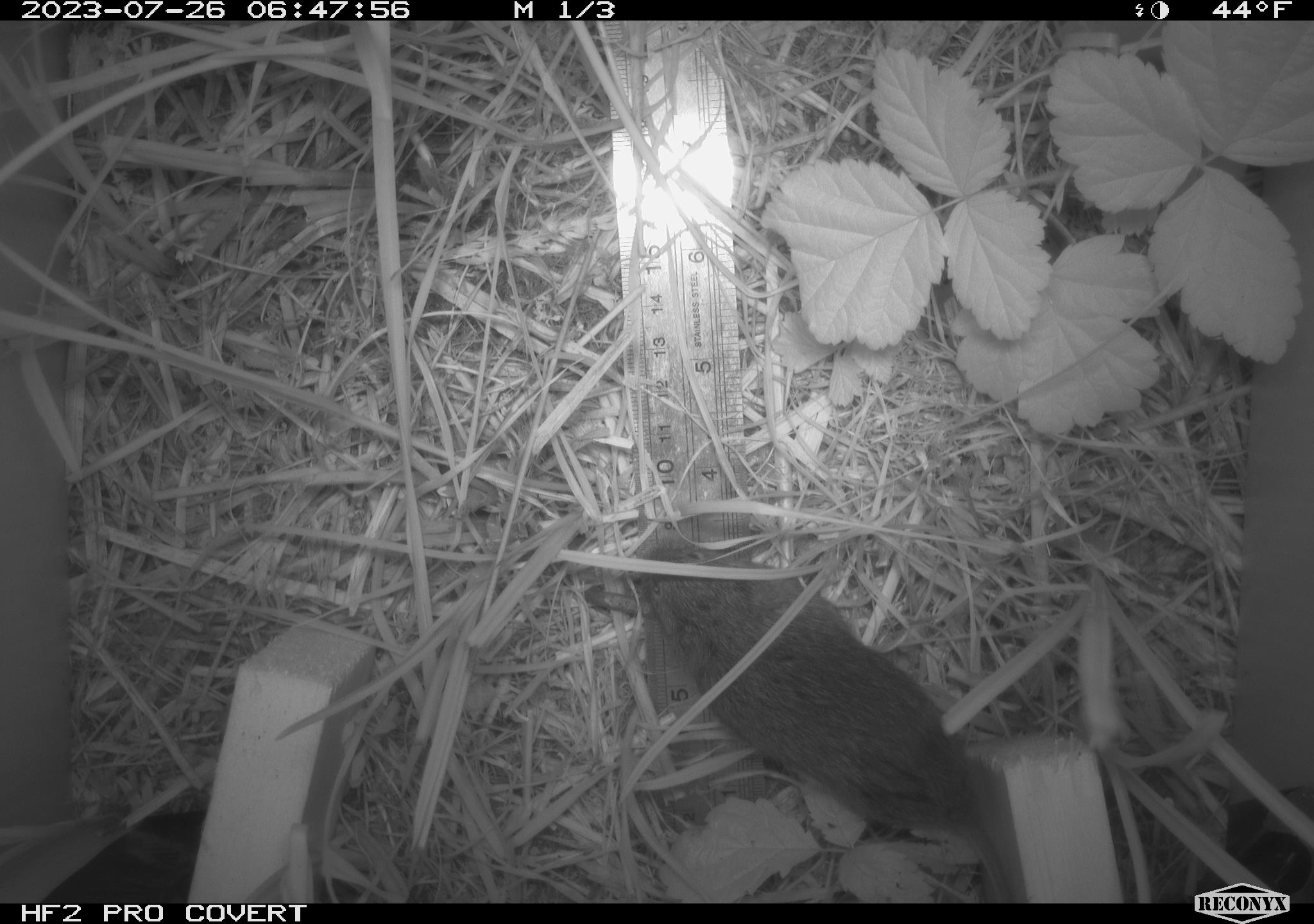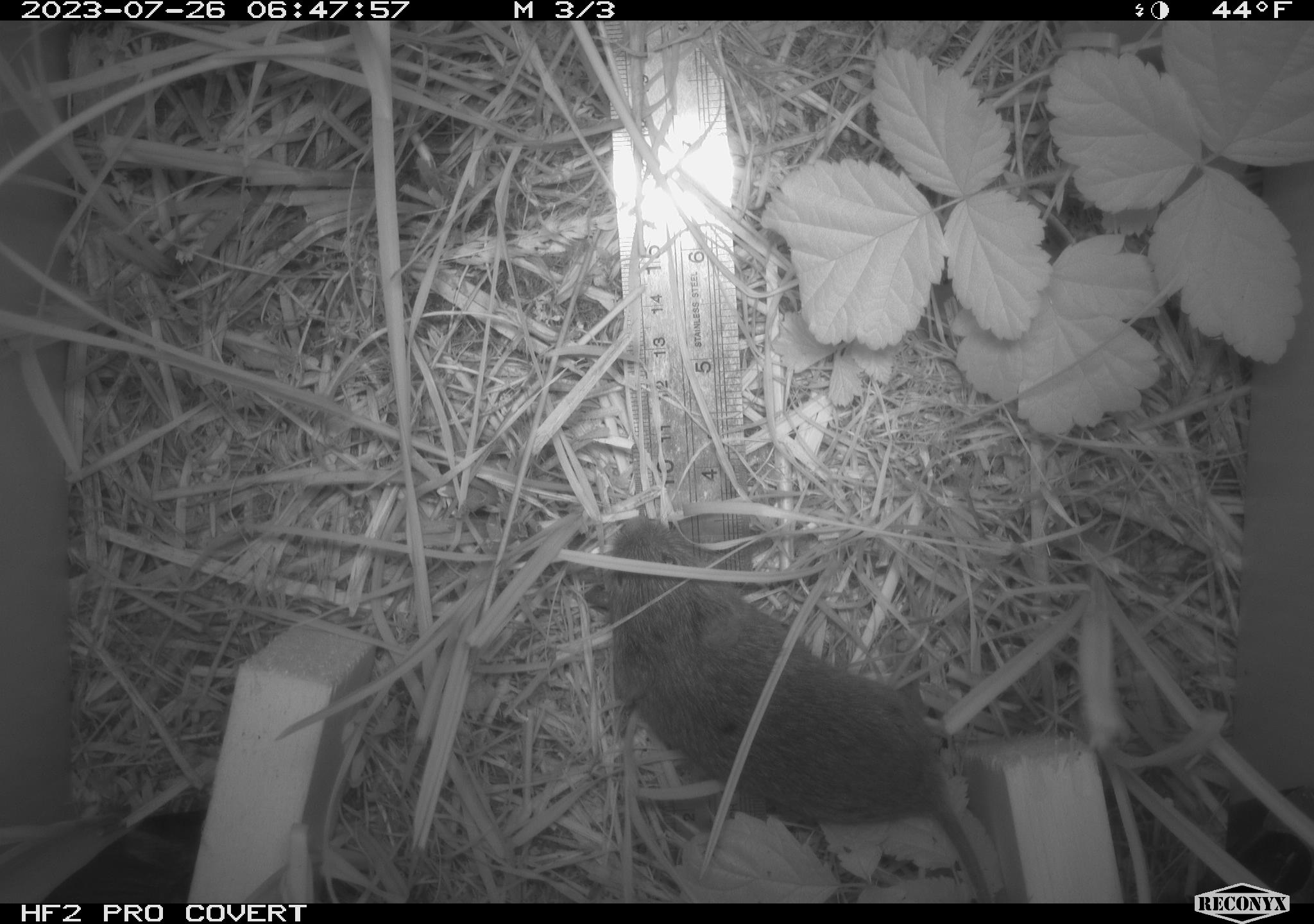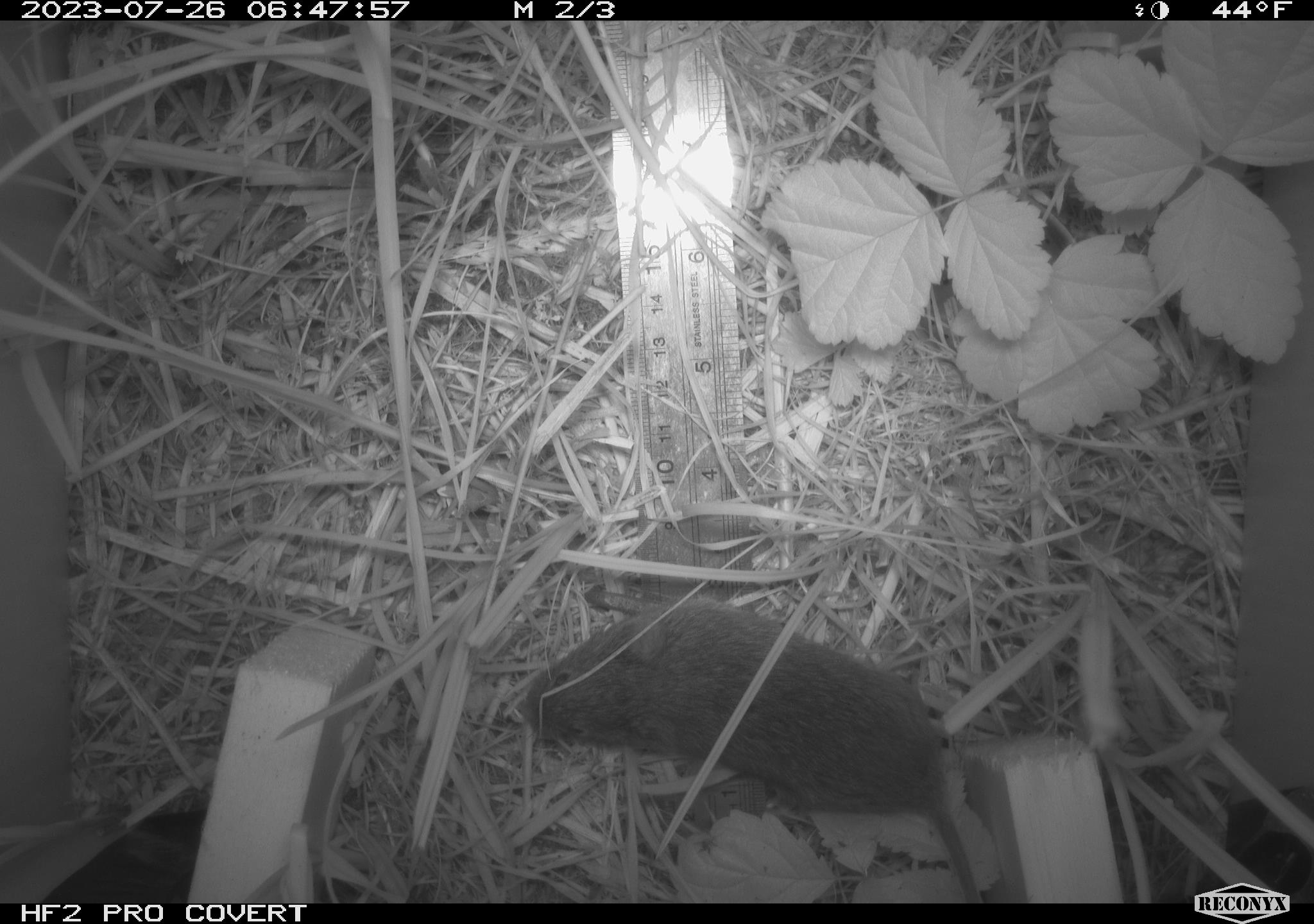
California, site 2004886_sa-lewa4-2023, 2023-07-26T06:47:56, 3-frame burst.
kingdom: Animalia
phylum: Chordata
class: Mammalia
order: Rodentia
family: Cricetidae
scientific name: Cricetidae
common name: hamsters, voles, lemmings, and allies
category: cricetidae family